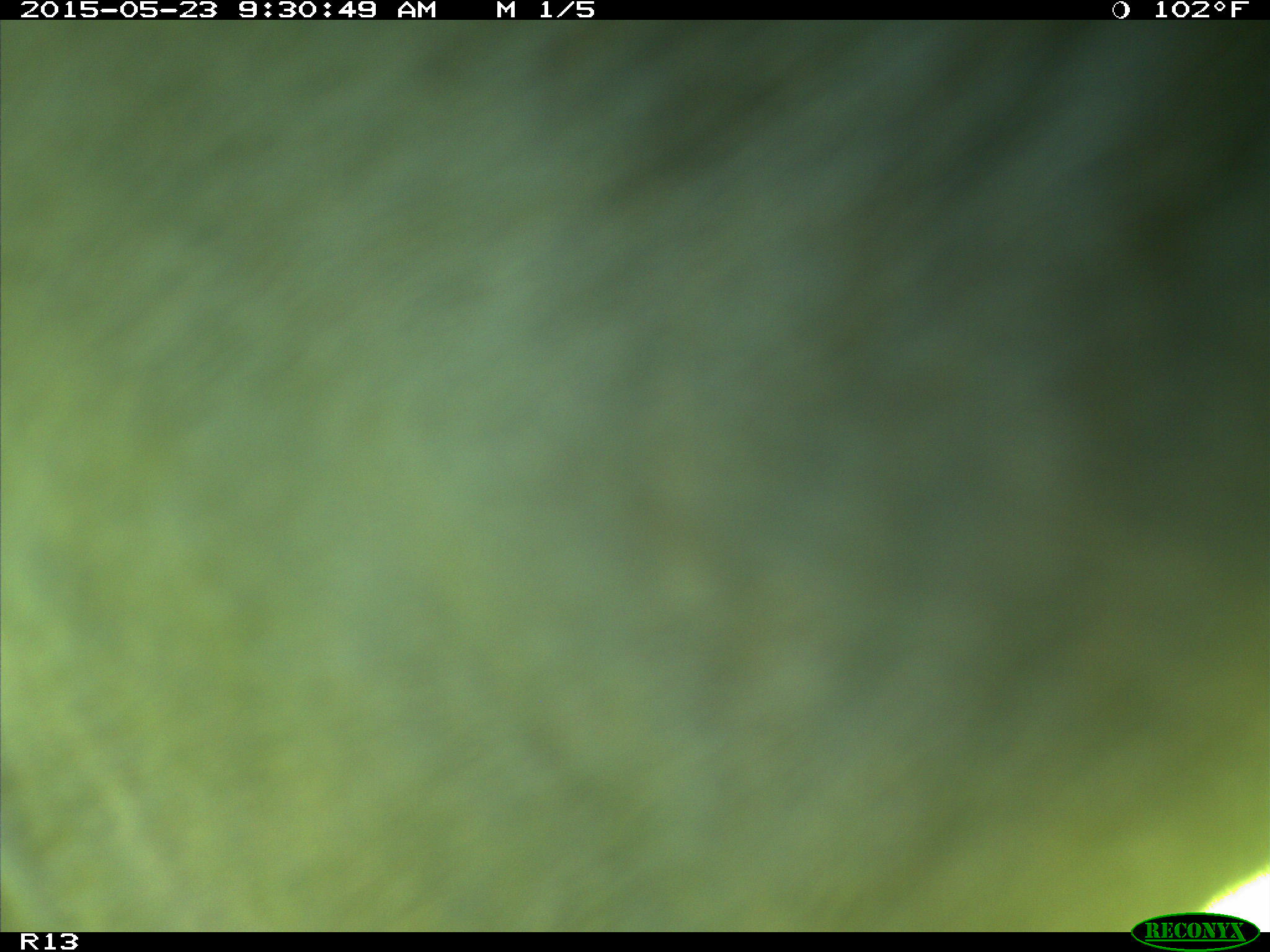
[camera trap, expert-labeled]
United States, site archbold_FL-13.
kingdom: Animalia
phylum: Chordata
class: Mammalia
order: Artiodactyla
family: Bovidae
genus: Bos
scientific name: Bos taurus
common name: domestic cow